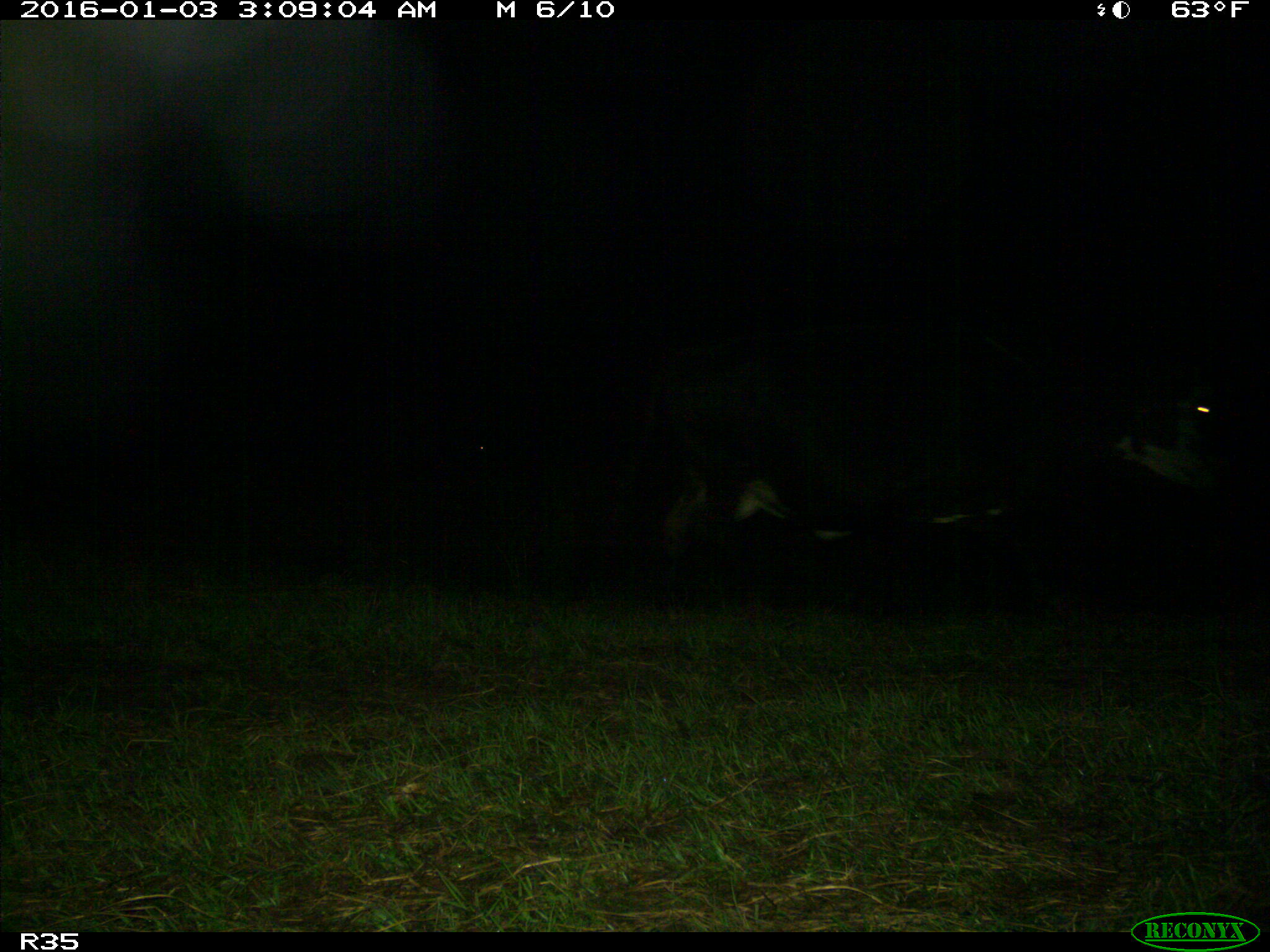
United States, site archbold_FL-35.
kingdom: Animalia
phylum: Chordata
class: Mammalia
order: Artiodactyla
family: Bovidae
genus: Bos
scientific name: Bos taurus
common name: domestic cow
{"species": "Bos taurus (domestic cow)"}